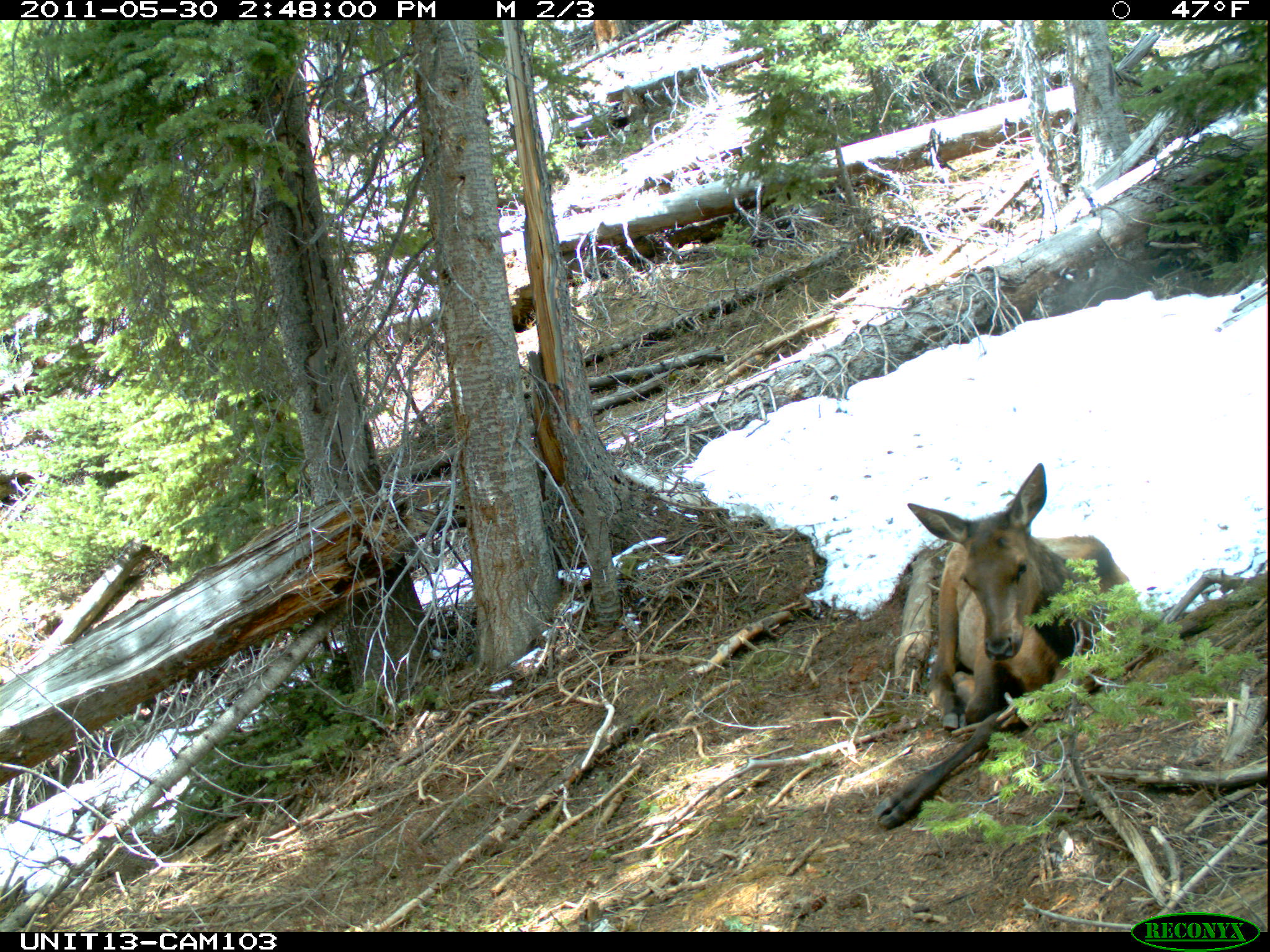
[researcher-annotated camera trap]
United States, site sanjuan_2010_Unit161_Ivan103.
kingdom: Animalia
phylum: Chordata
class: Mammalia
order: Artiodactyla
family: Cervidae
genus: Cervus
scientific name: Cervus elaphus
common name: red deer